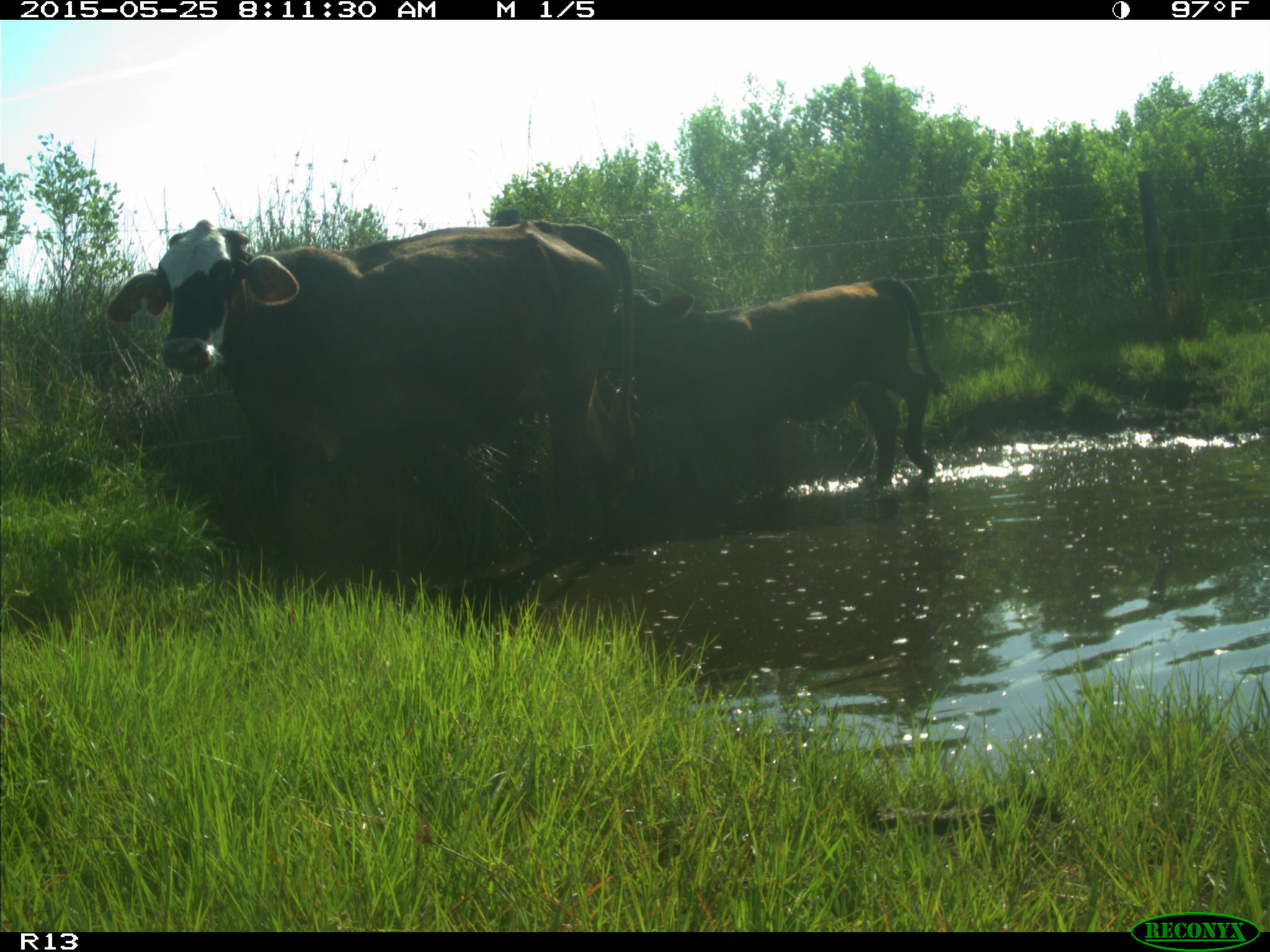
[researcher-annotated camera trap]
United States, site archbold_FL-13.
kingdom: Animalia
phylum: Chordata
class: Mammalia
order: Artiodactyla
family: Bovidae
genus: Bos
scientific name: Bos taurus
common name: domestic cow